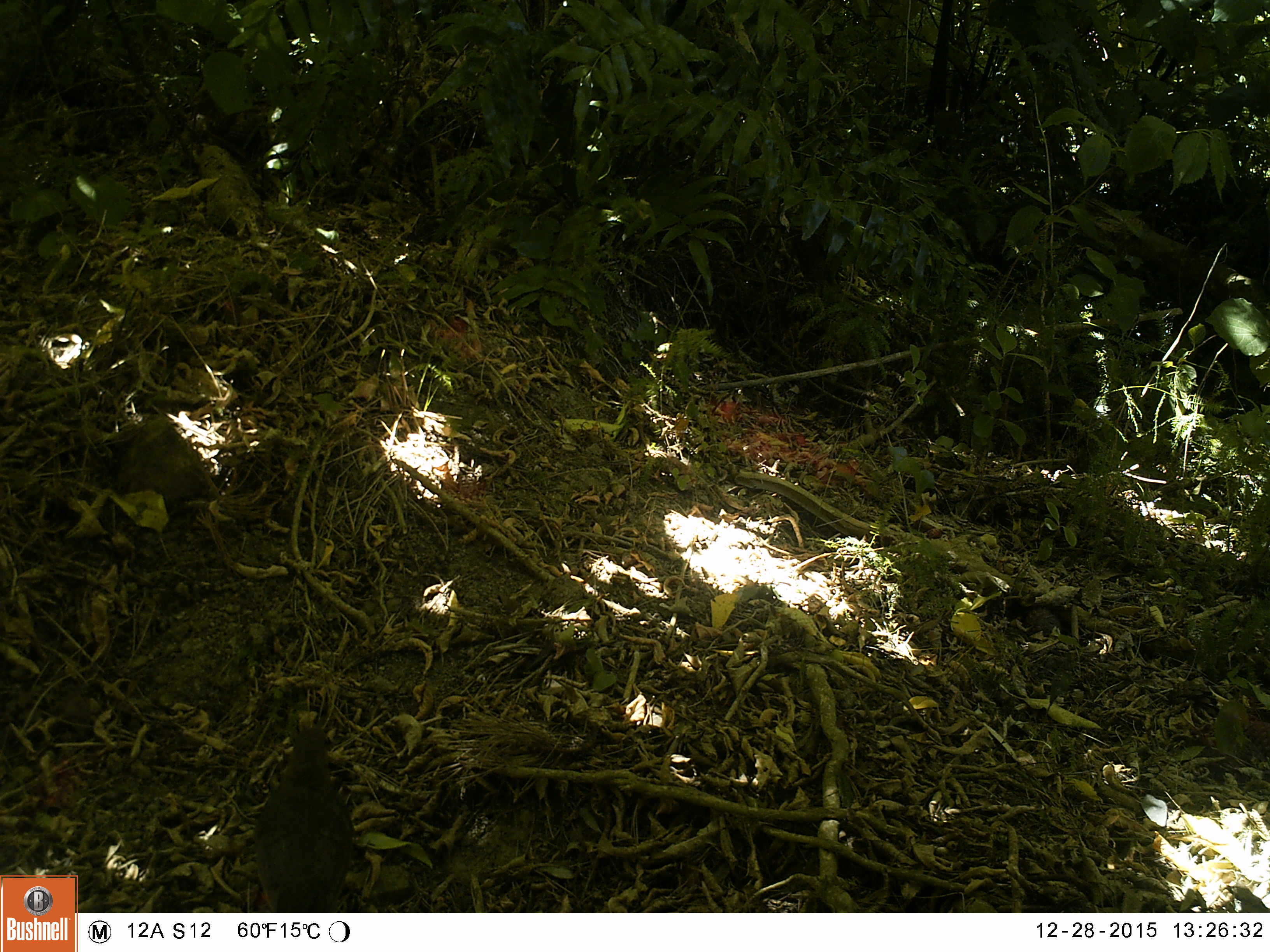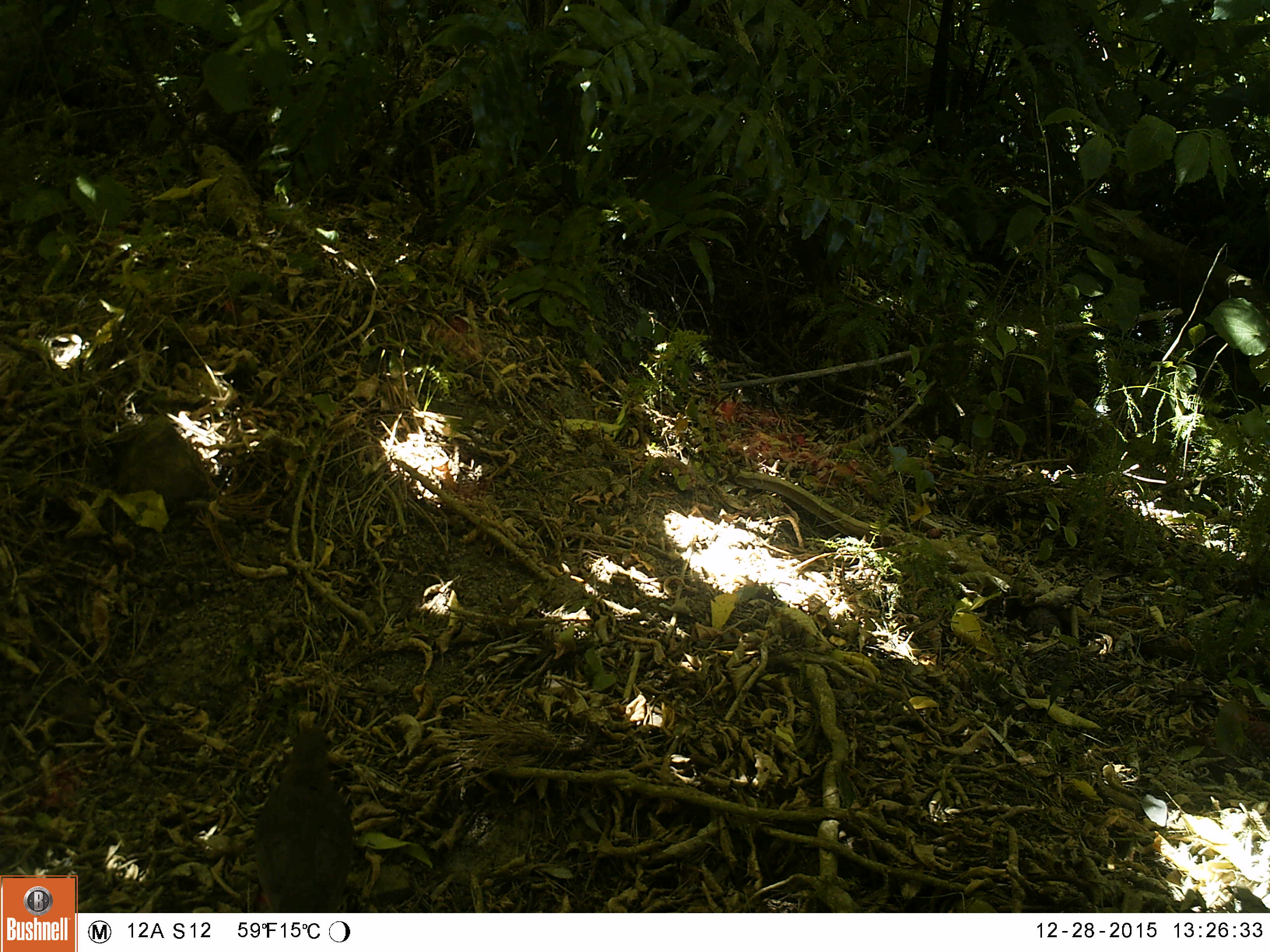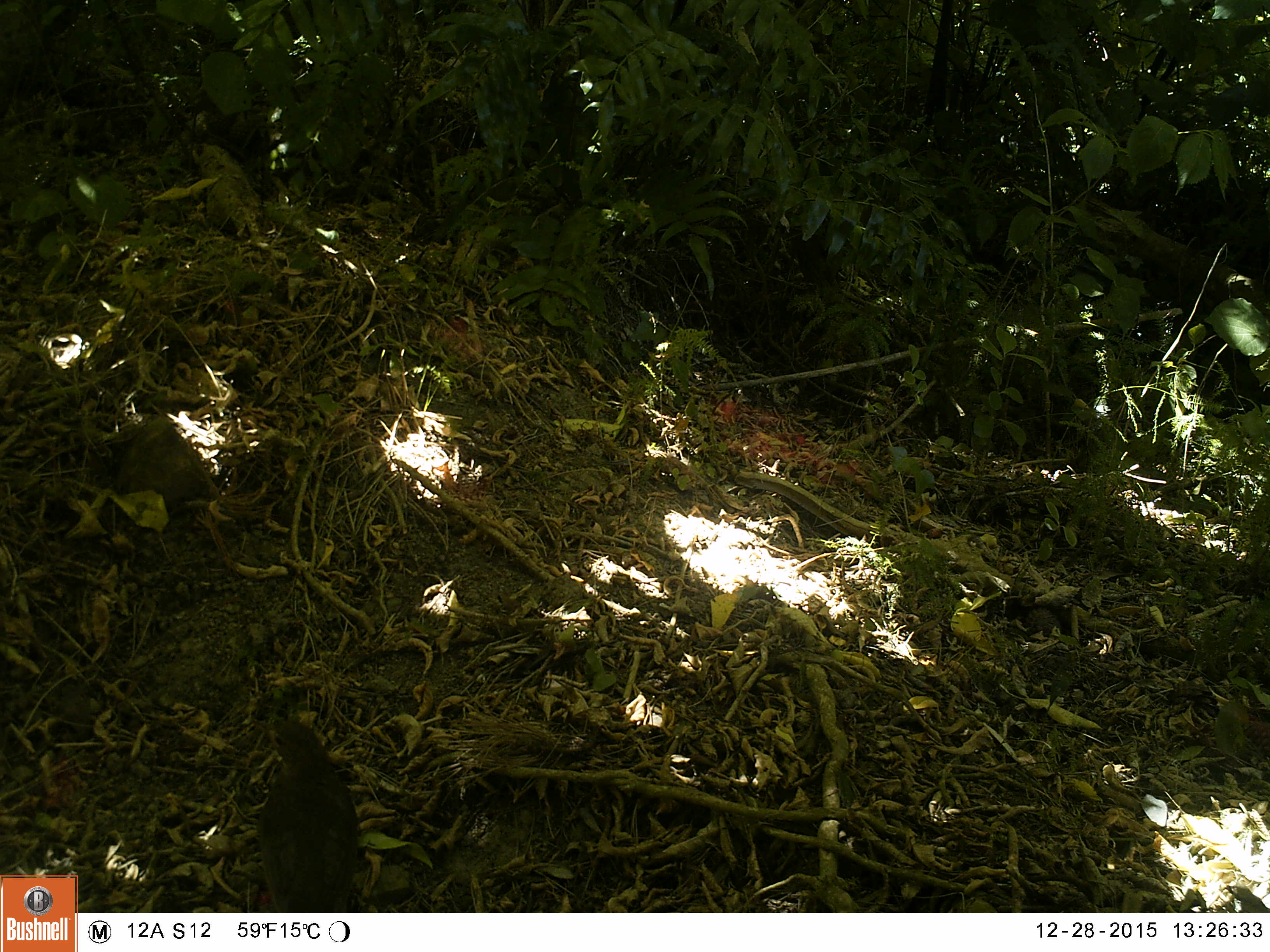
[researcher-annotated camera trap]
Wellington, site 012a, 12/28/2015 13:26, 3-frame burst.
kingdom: Animalia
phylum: Chordata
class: Aves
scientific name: Aves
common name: bird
Bird (Aves).